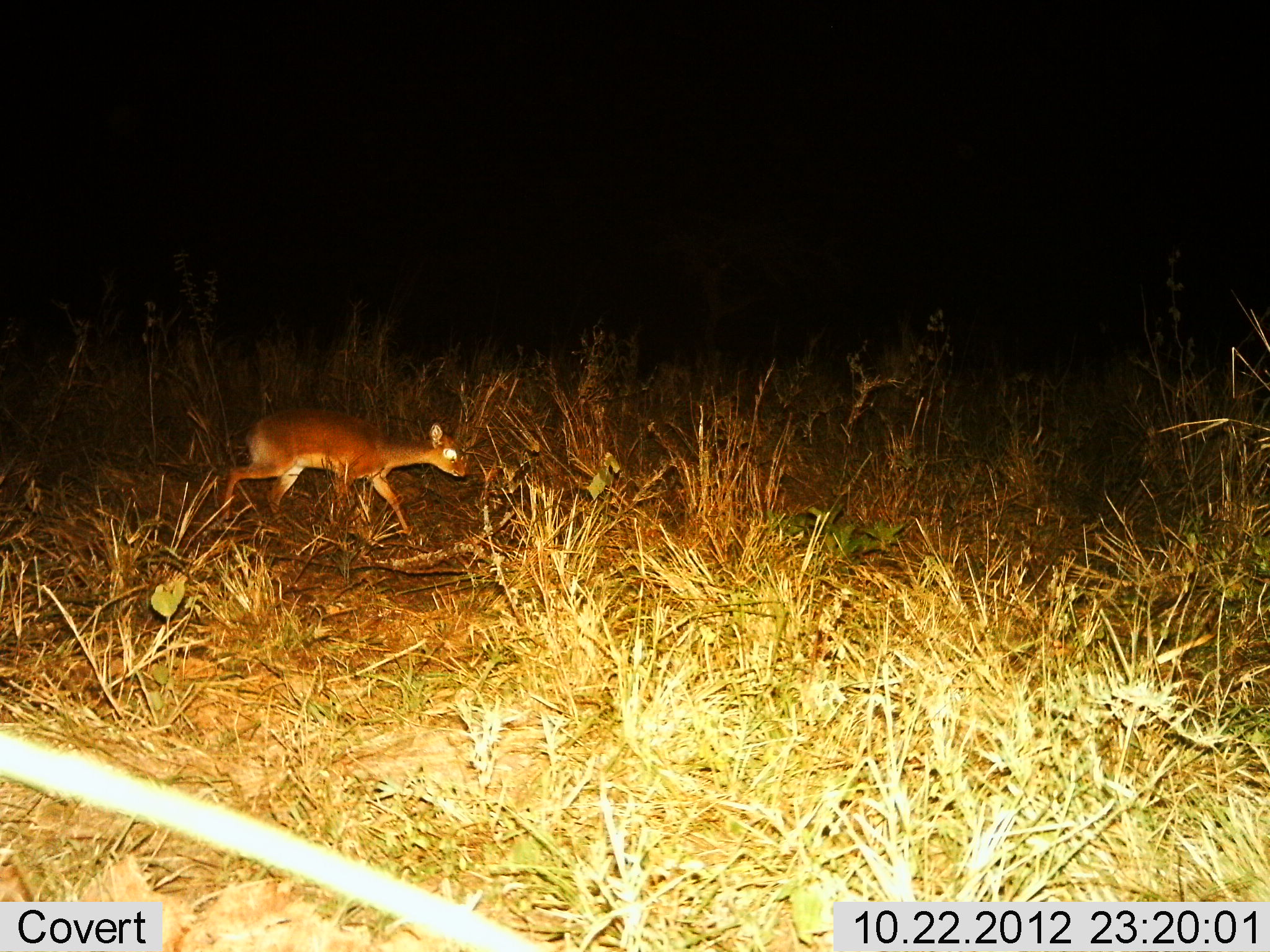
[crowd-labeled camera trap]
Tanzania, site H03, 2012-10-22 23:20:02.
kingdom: Animalia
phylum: Chordata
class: Mammalia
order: Artiodactyla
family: Bovidae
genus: Madoqua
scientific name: Madoqua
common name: dikdik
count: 1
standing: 10%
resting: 0%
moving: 90%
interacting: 0%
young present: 0%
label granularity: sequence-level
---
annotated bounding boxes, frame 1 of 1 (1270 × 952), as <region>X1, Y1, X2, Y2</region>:
animal: <region>221, 406, 468, 539</region>